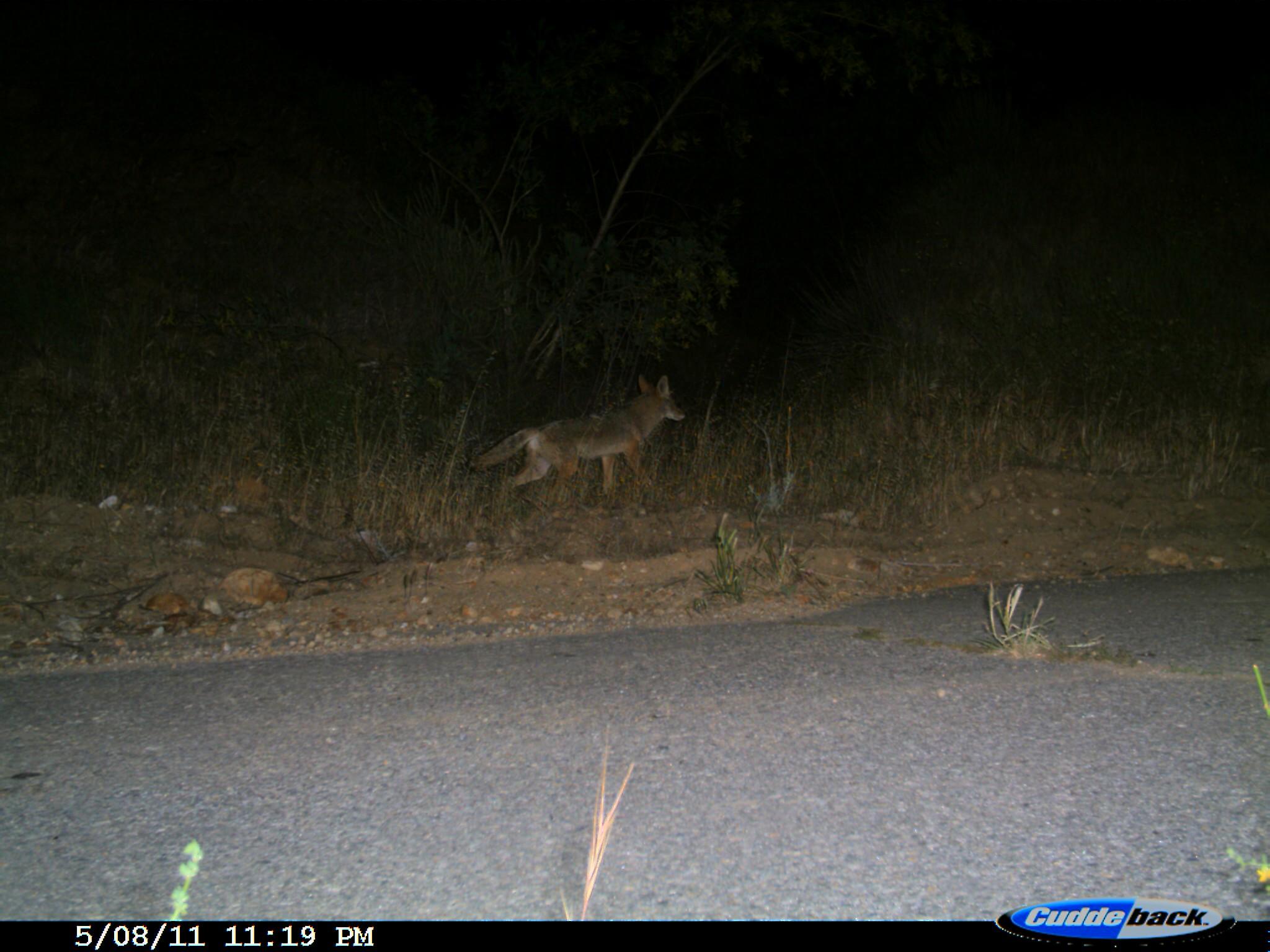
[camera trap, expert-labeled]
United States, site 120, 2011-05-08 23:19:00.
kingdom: Animalia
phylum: Chordata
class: Mammalia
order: Carnivora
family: Canidae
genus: Canis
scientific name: Canis latrans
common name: coyote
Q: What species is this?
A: Coyote (Canis latrans).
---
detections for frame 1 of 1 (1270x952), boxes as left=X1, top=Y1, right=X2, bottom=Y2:
coyote: left=470, top=367, right=694, bottom=511